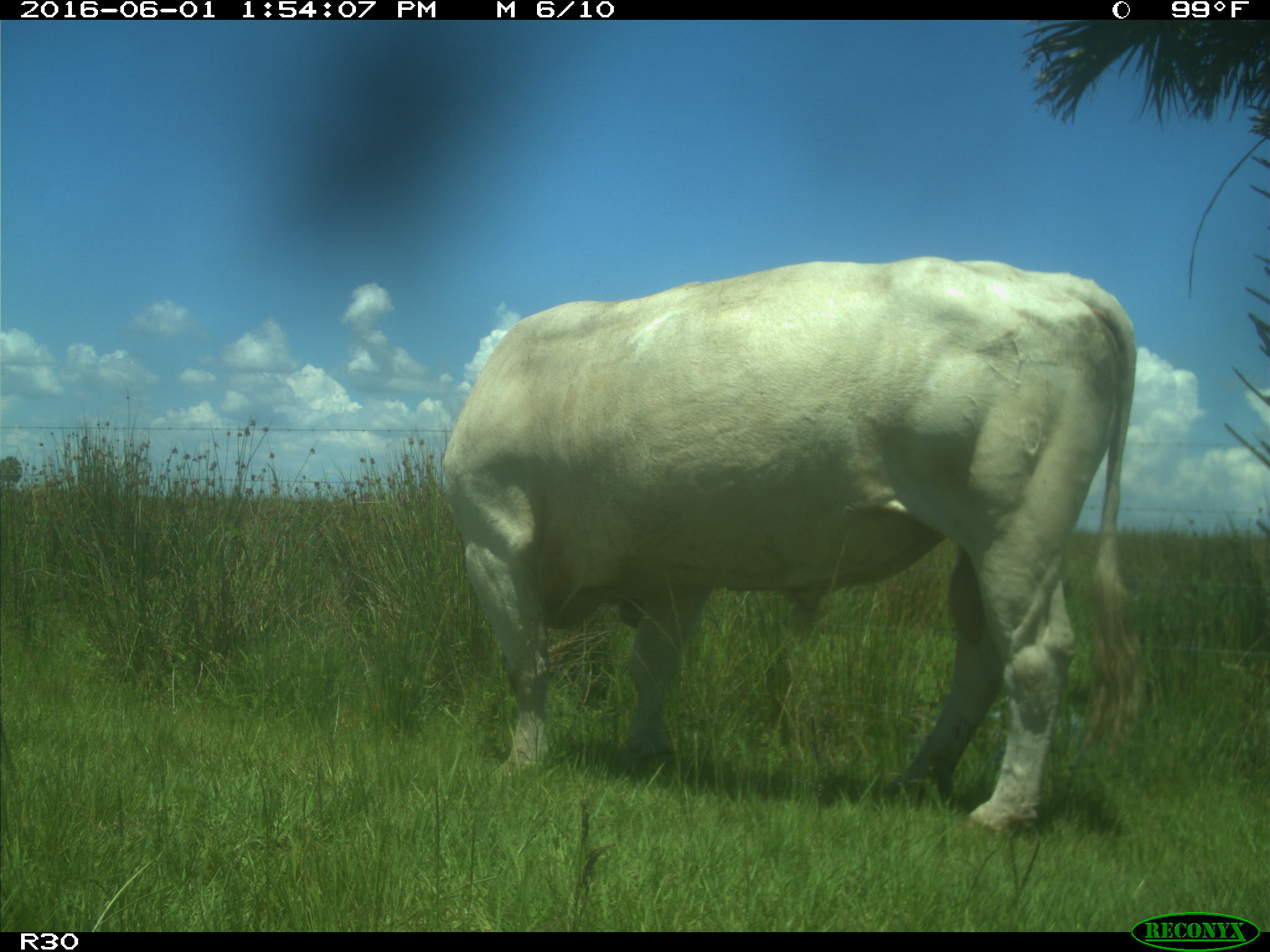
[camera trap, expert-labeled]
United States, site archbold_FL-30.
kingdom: Animalia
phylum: Chordata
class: Mammalia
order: Artiodactyla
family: Bovidae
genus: Bos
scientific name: Bos taurus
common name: domestic cow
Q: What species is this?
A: Bos taurus (domestic cow).